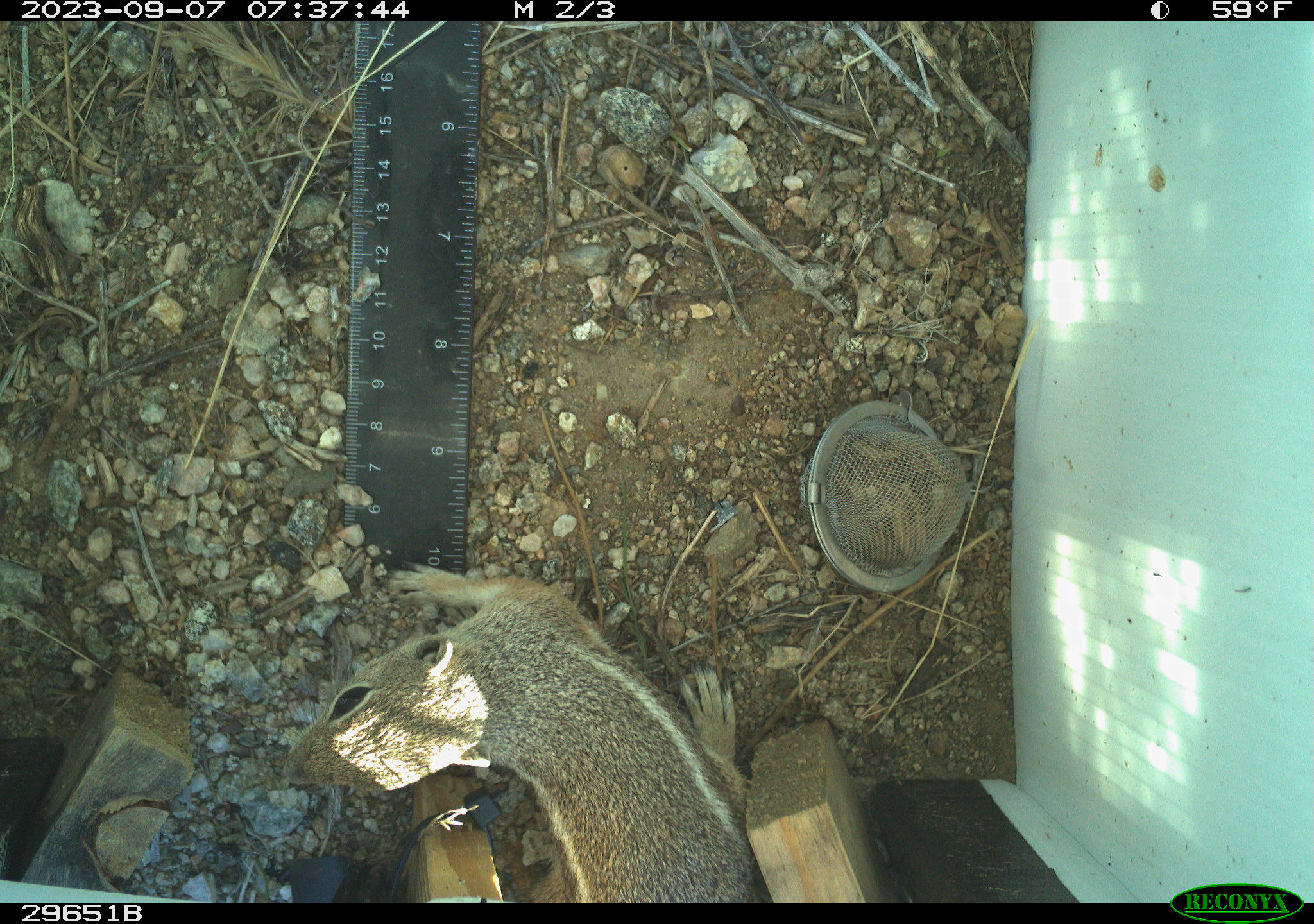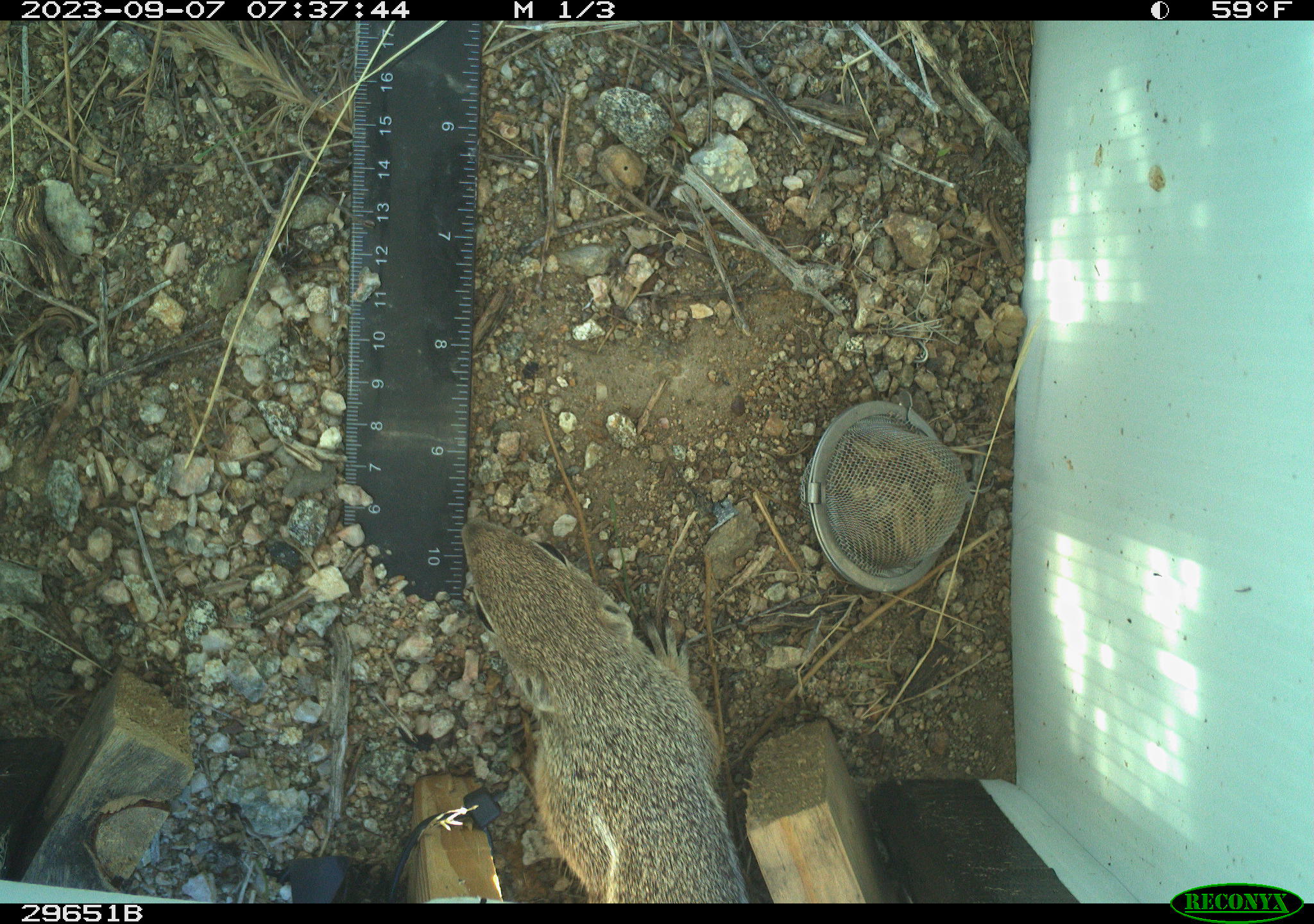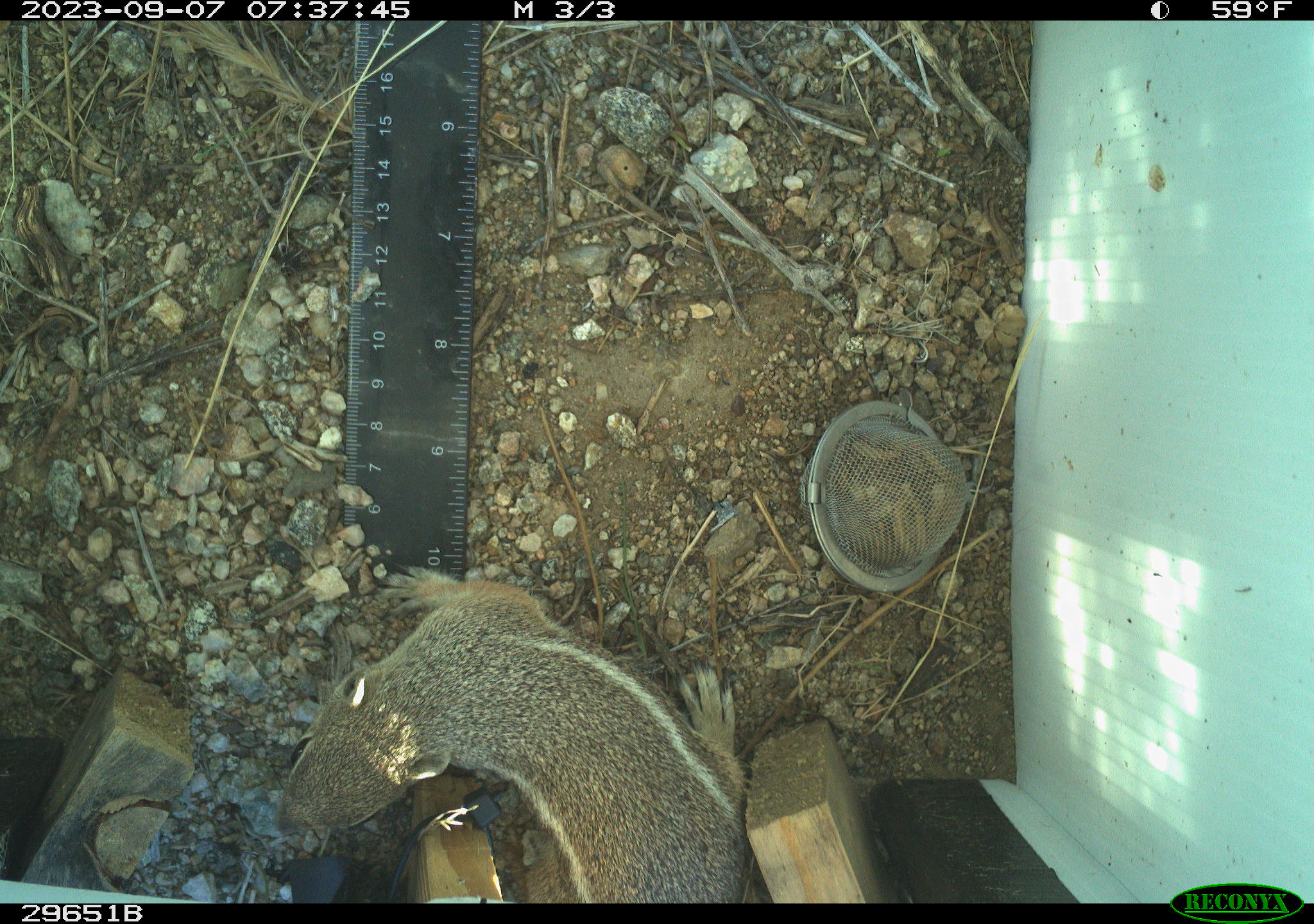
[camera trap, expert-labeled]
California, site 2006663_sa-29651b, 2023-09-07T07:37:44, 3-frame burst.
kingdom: Animalia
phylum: Chordata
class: Mammalia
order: Rodentia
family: Sciuridae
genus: Ammospermophilus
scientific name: Ammospermophilus leucurus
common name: white-tailed antelope squirrel